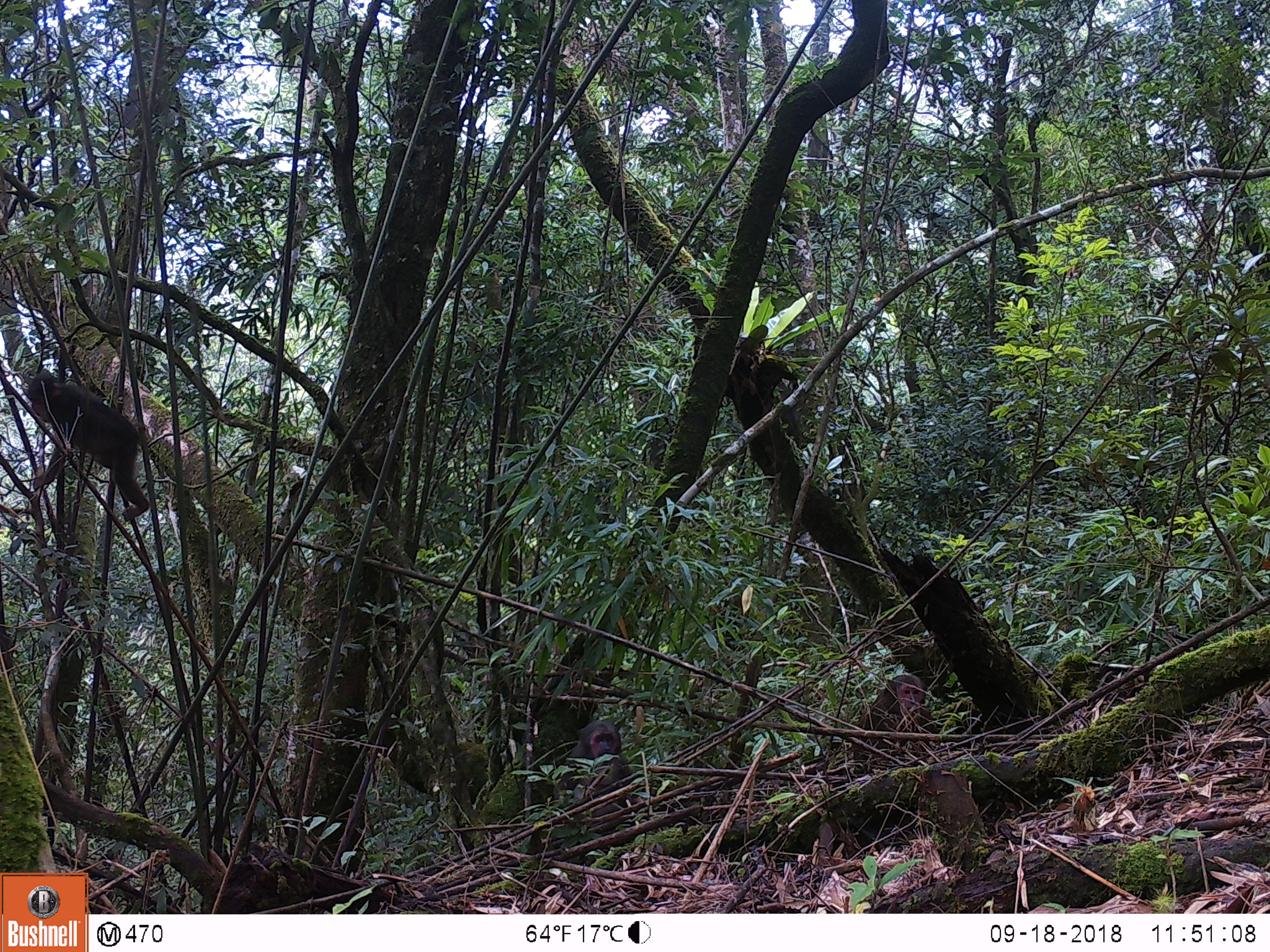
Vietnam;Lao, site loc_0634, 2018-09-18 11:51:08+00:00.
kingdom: Animalia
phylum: Chordata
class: Mammalia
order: Primates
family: Cercopithecidae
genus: Macaca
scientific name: Macaca arctoides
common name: stump-tailed macaque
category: stump tailed macaque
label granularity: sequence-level